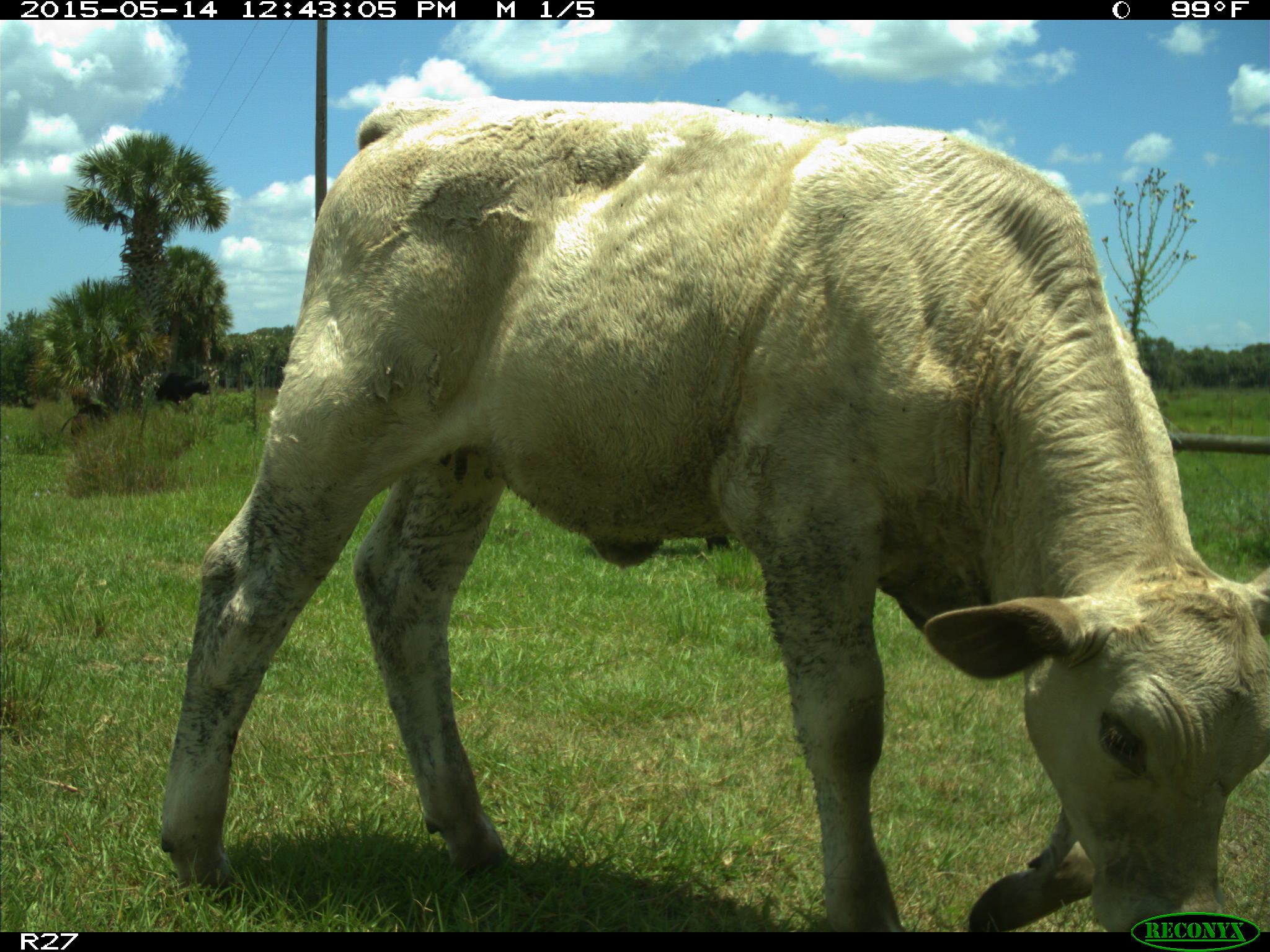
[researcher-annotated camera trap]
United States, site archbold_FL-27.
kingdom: Animalia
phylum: Chordata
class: Mammalia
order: Artiodactyla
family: Bovidae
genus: Bos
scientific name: Bos taurus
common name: domestic cow